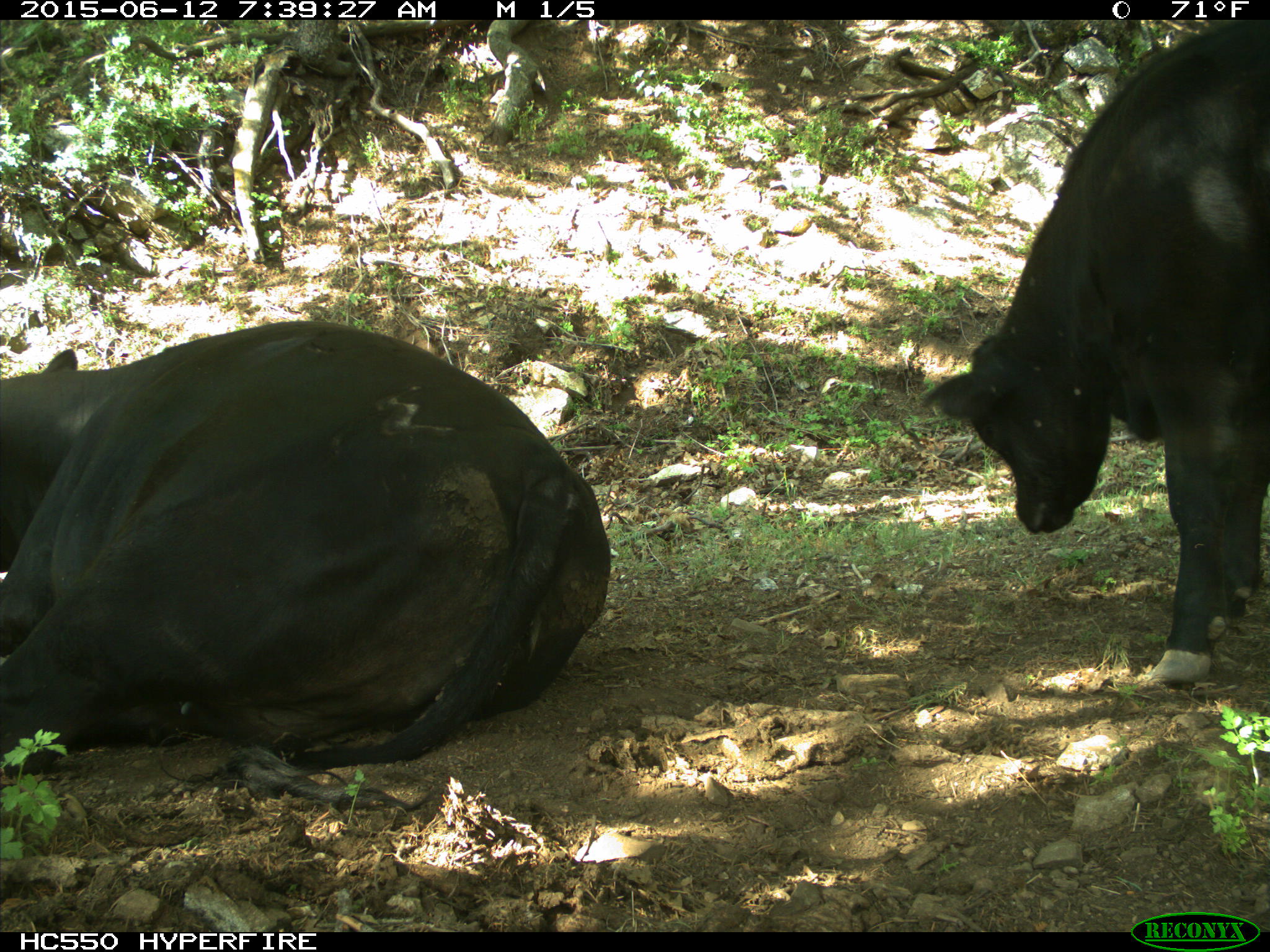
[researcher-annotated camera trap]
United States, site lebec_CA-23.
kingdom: Animalia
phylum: Chordata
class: Mammalia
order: Artiodactyla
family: Bovidae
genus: Bos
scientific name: Bos taurus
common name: domestic cow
Bos taurus (domestic cow).